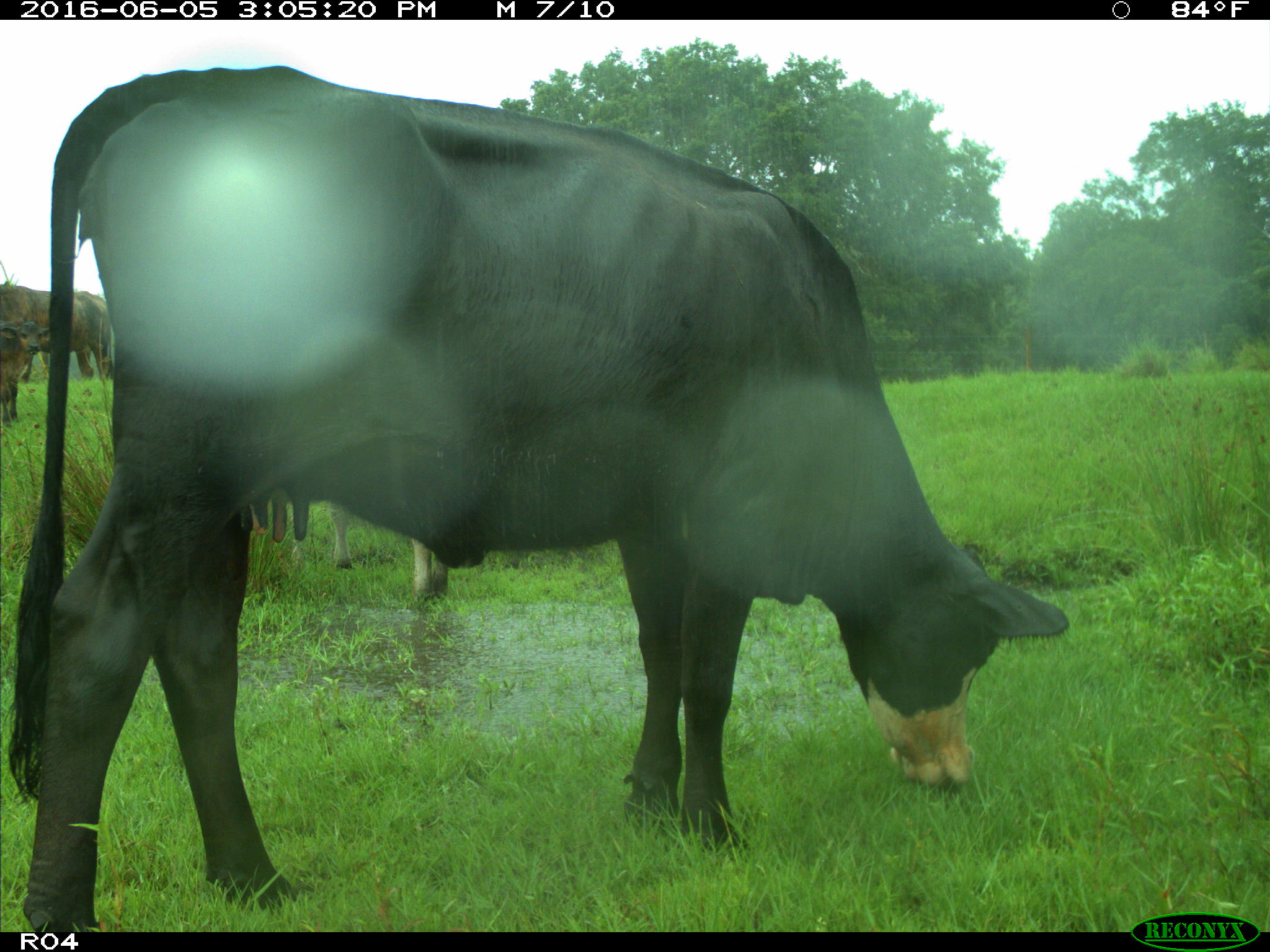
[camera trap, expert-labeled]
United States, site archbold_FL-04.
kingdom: Animalia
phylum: Chordata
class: Mammalia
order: Artiodactyla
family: Bovidae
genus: Bos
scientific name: Bos taurus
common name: domestic cow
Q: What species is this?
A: Bos taurus (domestic cow).